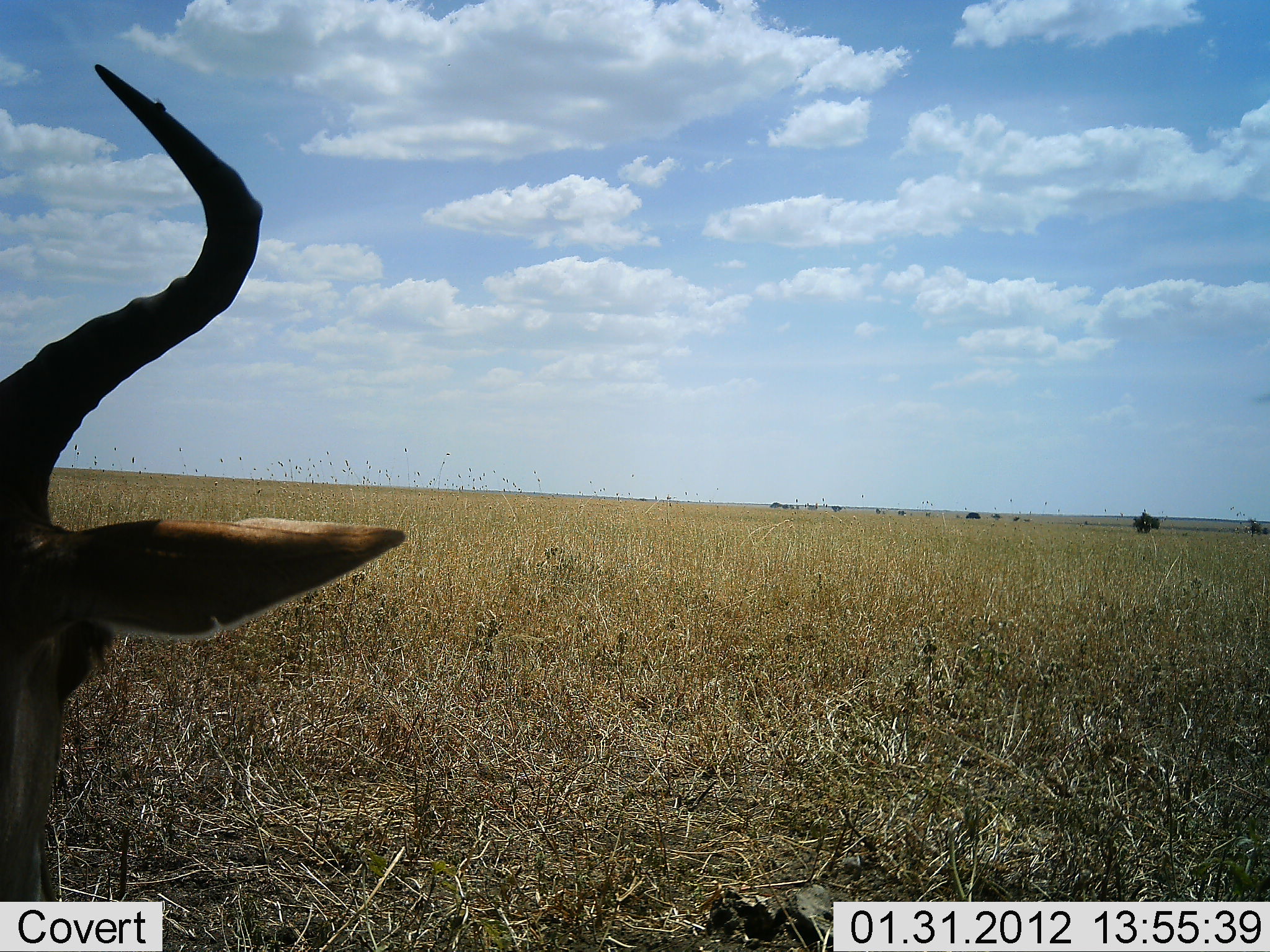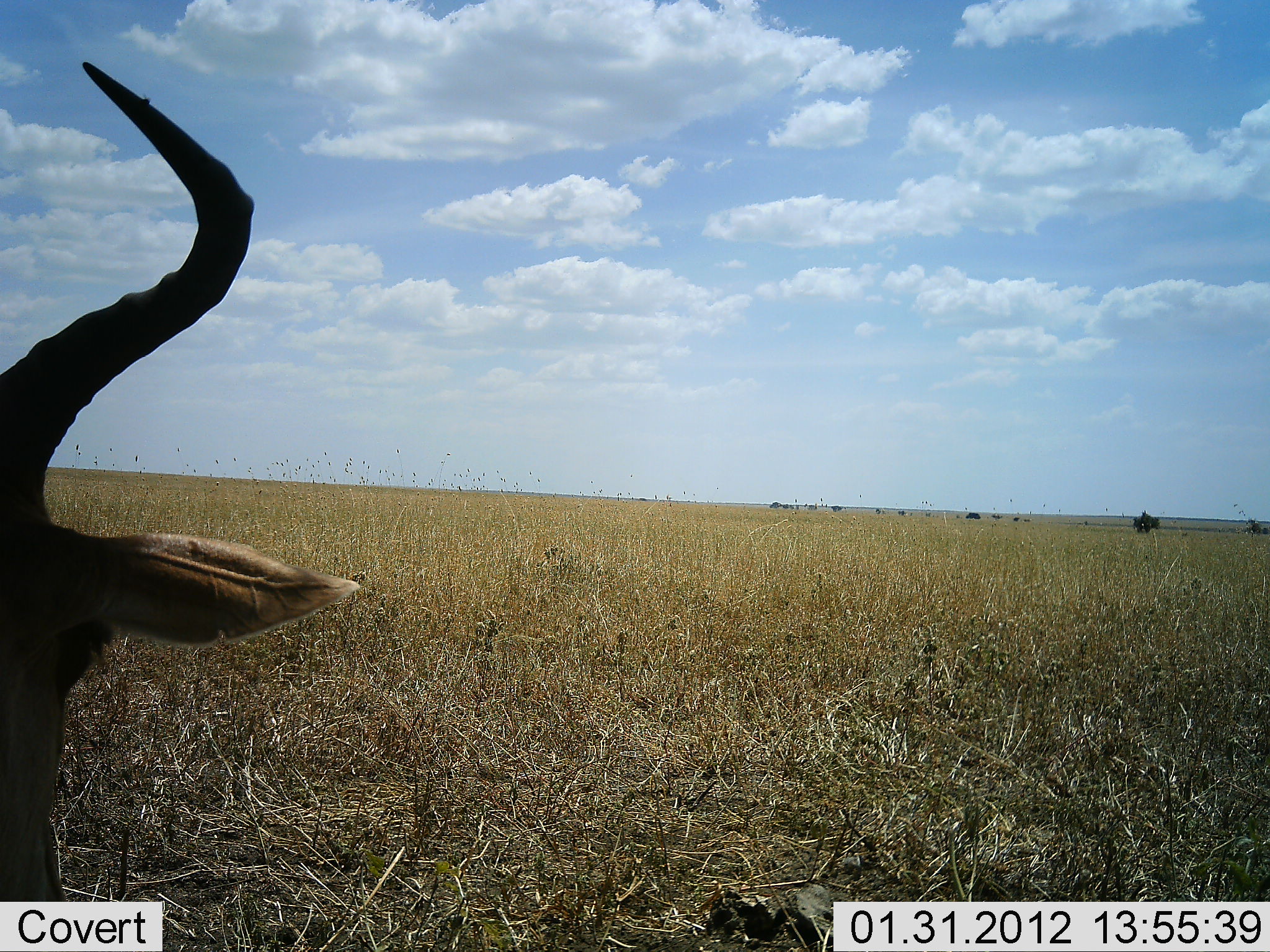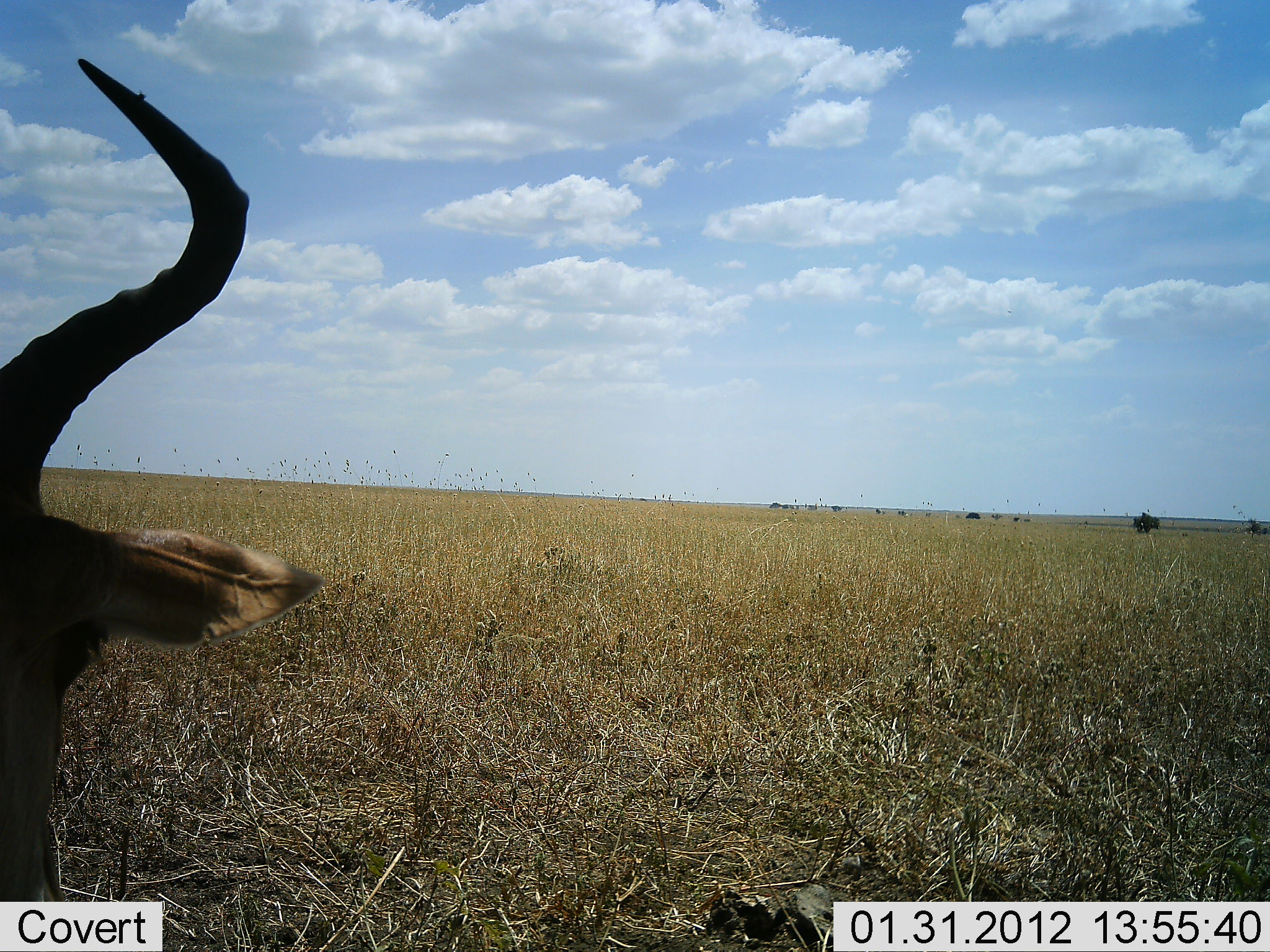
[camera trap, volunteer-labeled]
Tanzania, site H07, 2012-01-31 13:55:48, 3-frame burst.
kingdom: Animalia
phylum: Chordata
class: Mammalia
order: Artiodactyla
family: Bovidae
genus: Alcelaphus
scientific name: Alcelaphus buselaphus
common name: hartebeest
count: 1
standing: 55%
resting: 45%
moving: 0%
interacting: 0%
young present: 0%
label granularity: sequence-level